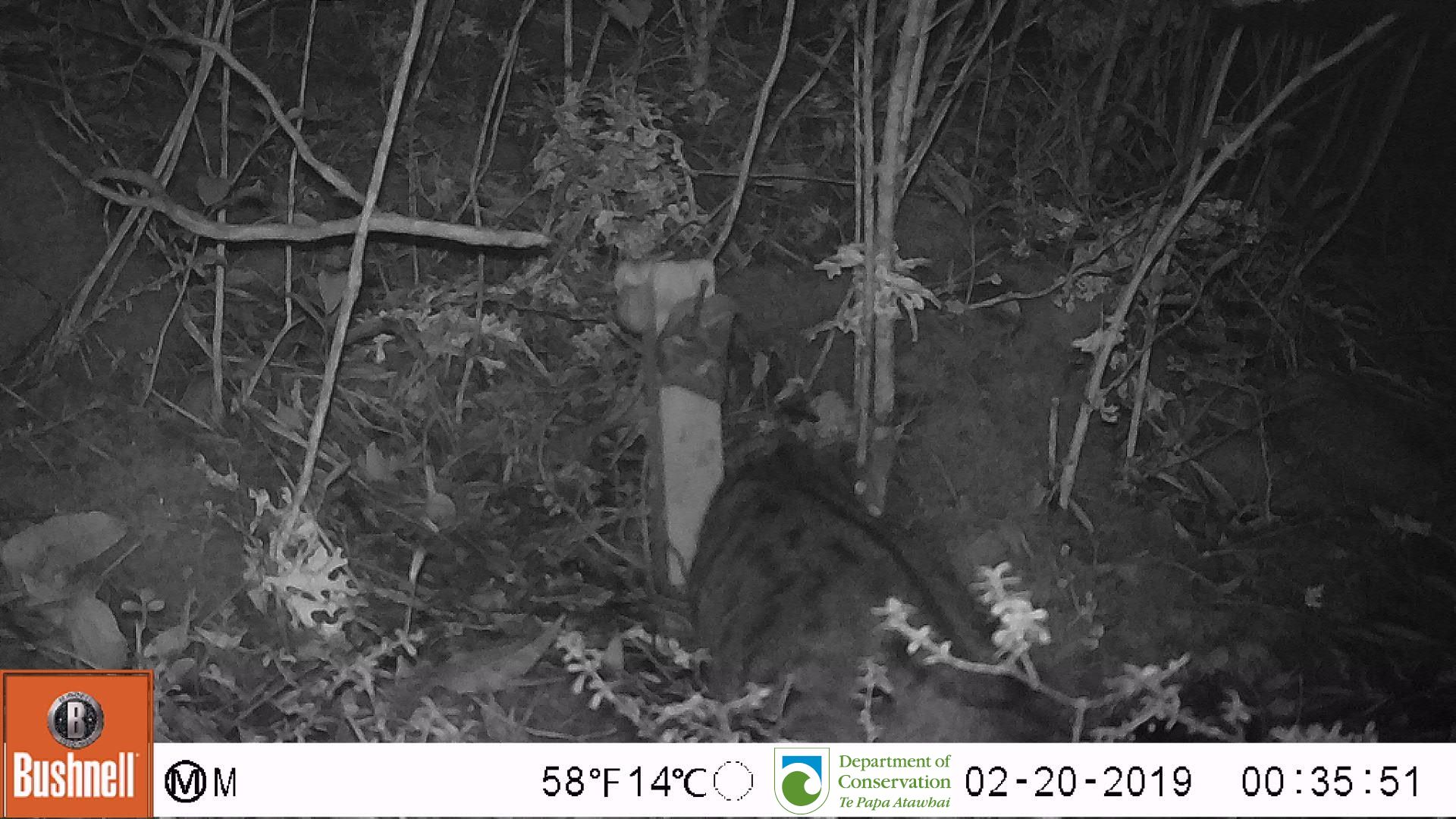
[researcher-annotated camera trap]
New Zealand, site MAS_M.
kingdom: Animalia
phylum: Chordata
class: Mammalia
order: Carnivora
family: Felidae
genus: Felis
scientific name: Felis catus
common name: domestic cat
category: cat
Cat (domestic cat) (Felis catus).